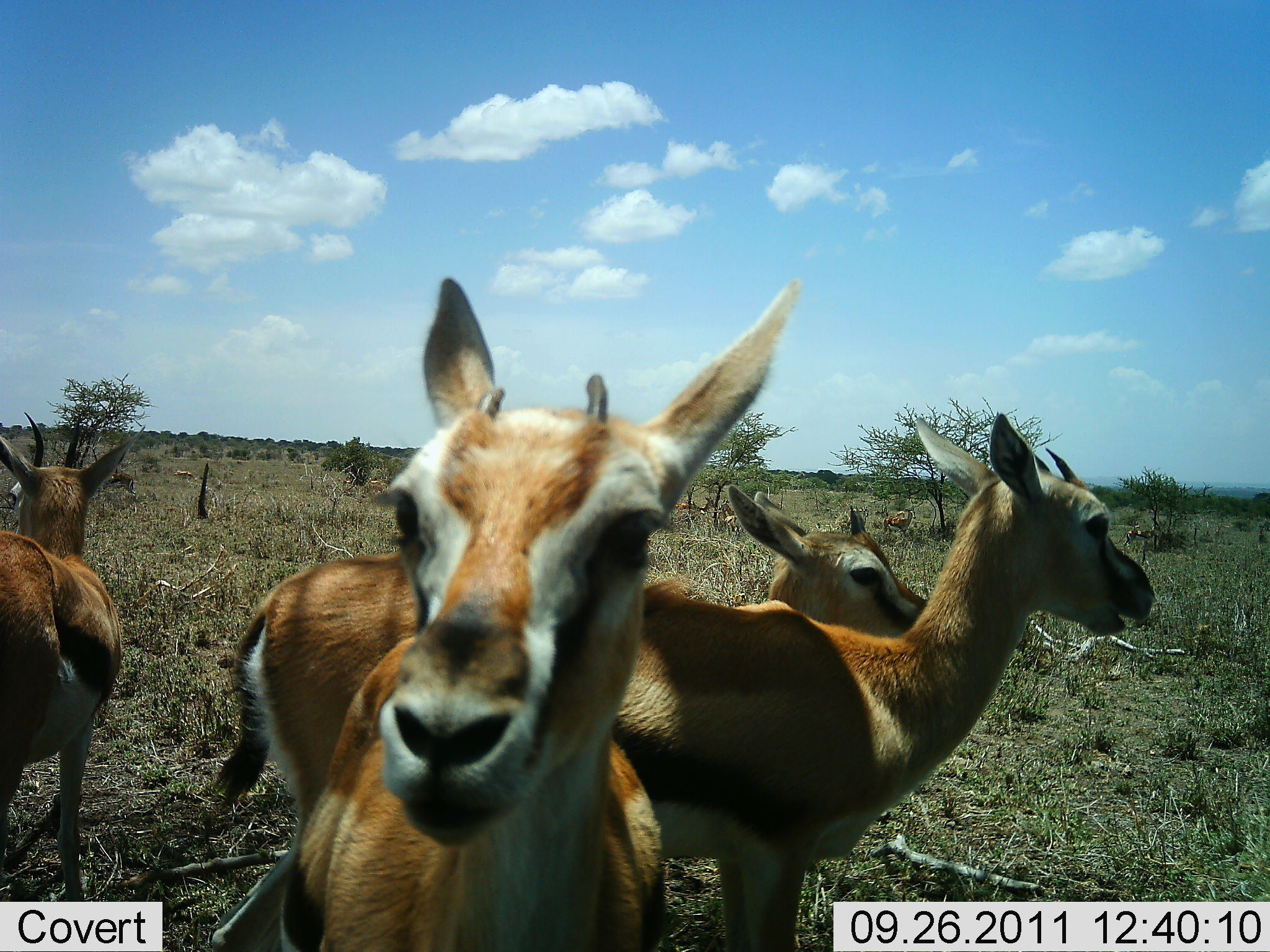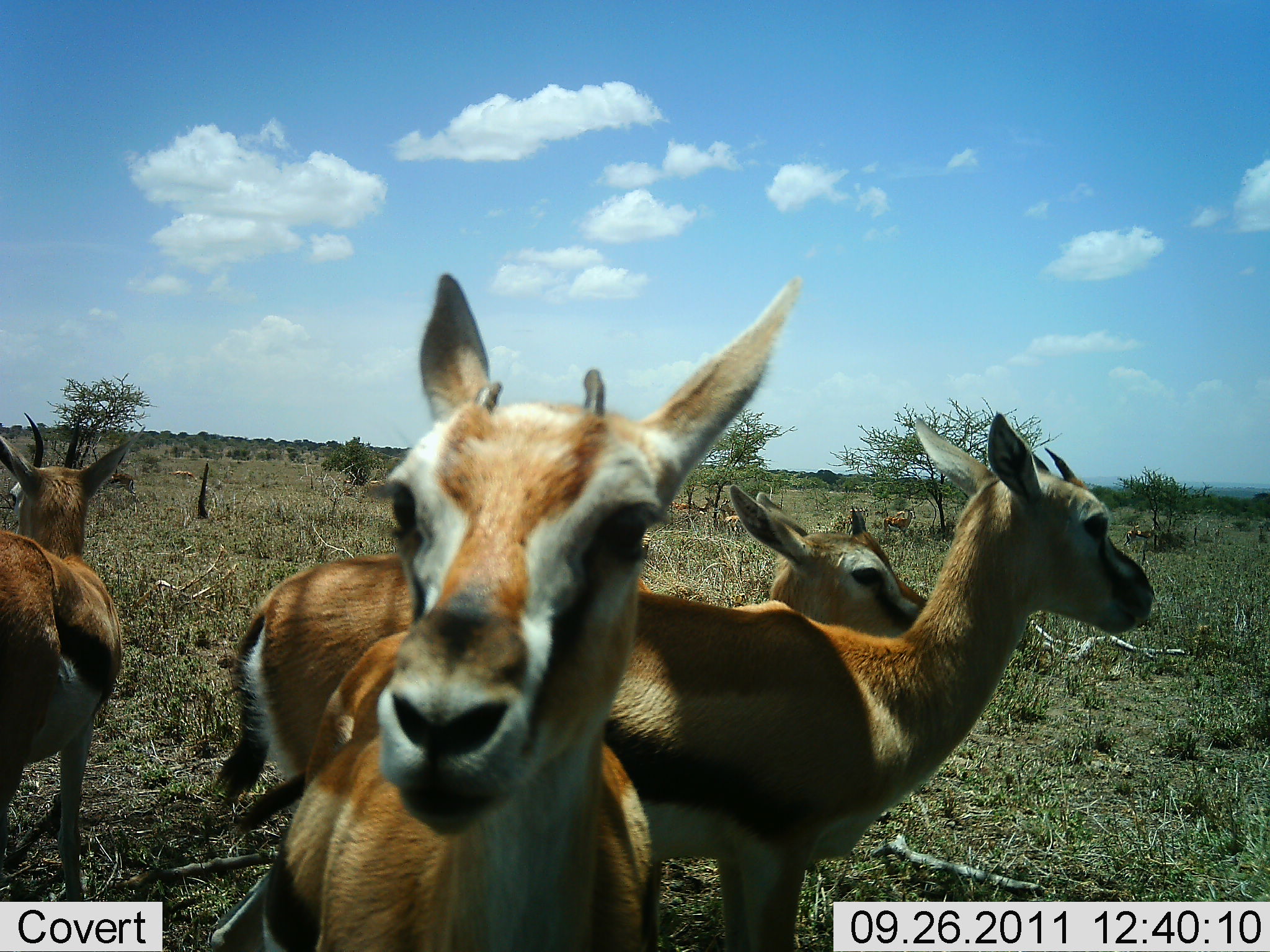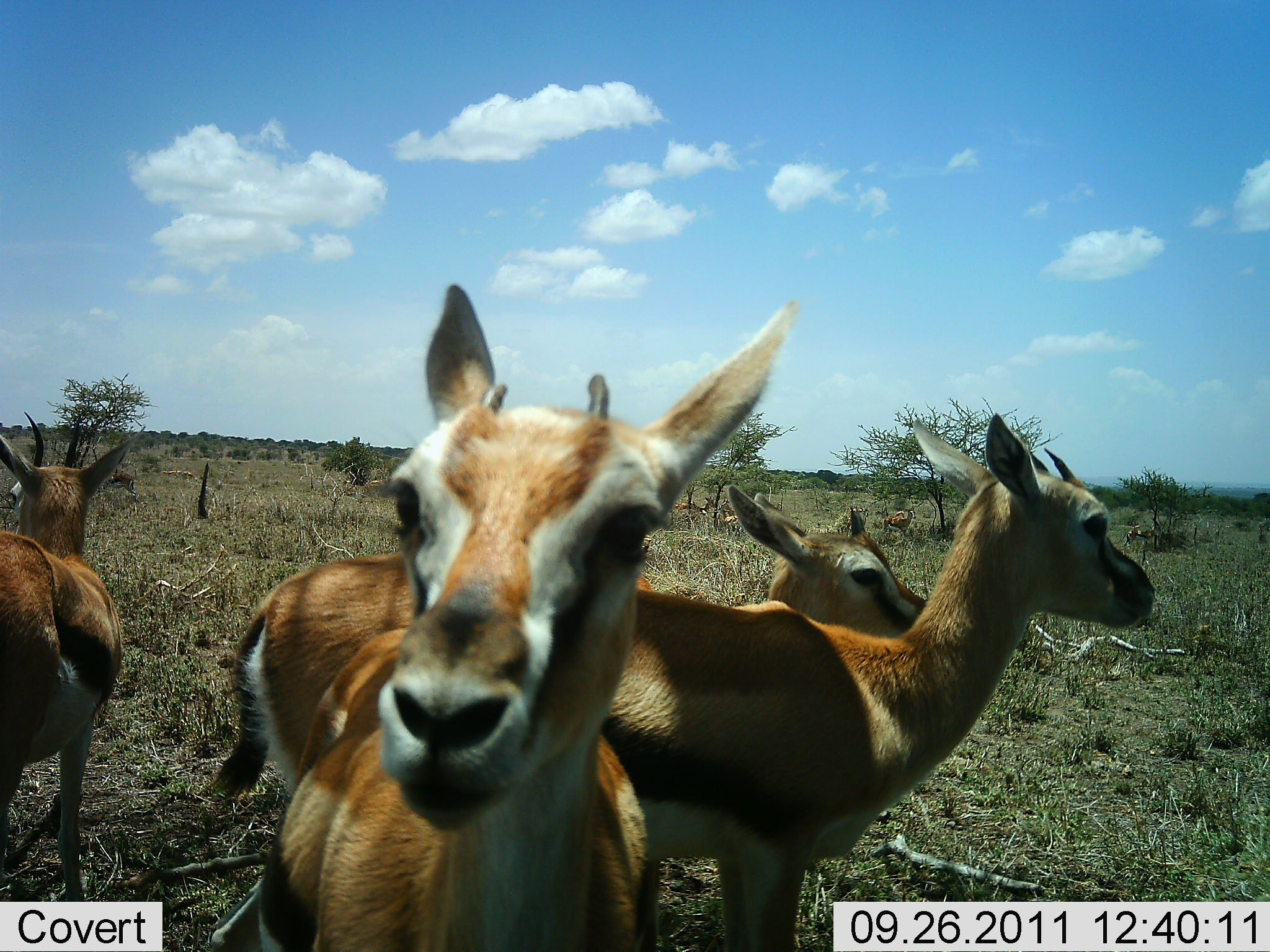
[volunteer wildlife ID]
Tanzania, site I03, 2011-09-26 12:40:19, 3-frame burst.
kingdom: Animalia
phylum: Chordata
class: Mammalia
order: Artiodactyla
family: Bovidae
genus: Eudorcas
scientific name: Eudorcas thomsonii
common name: thomson's gazelle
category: gazellethomsons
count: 4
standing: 100%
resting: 0%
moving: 0%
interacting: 17%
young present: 8%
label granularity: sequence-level